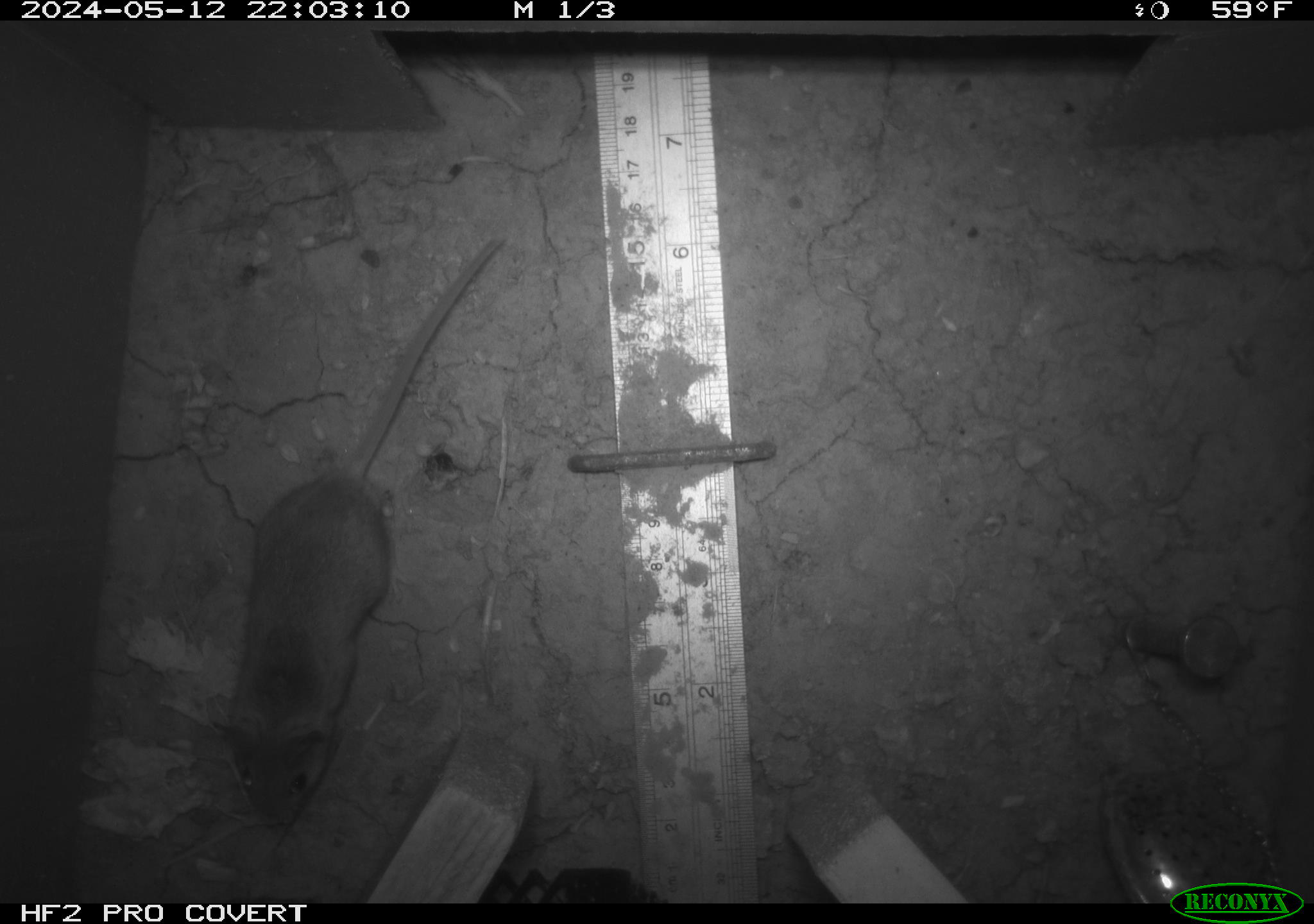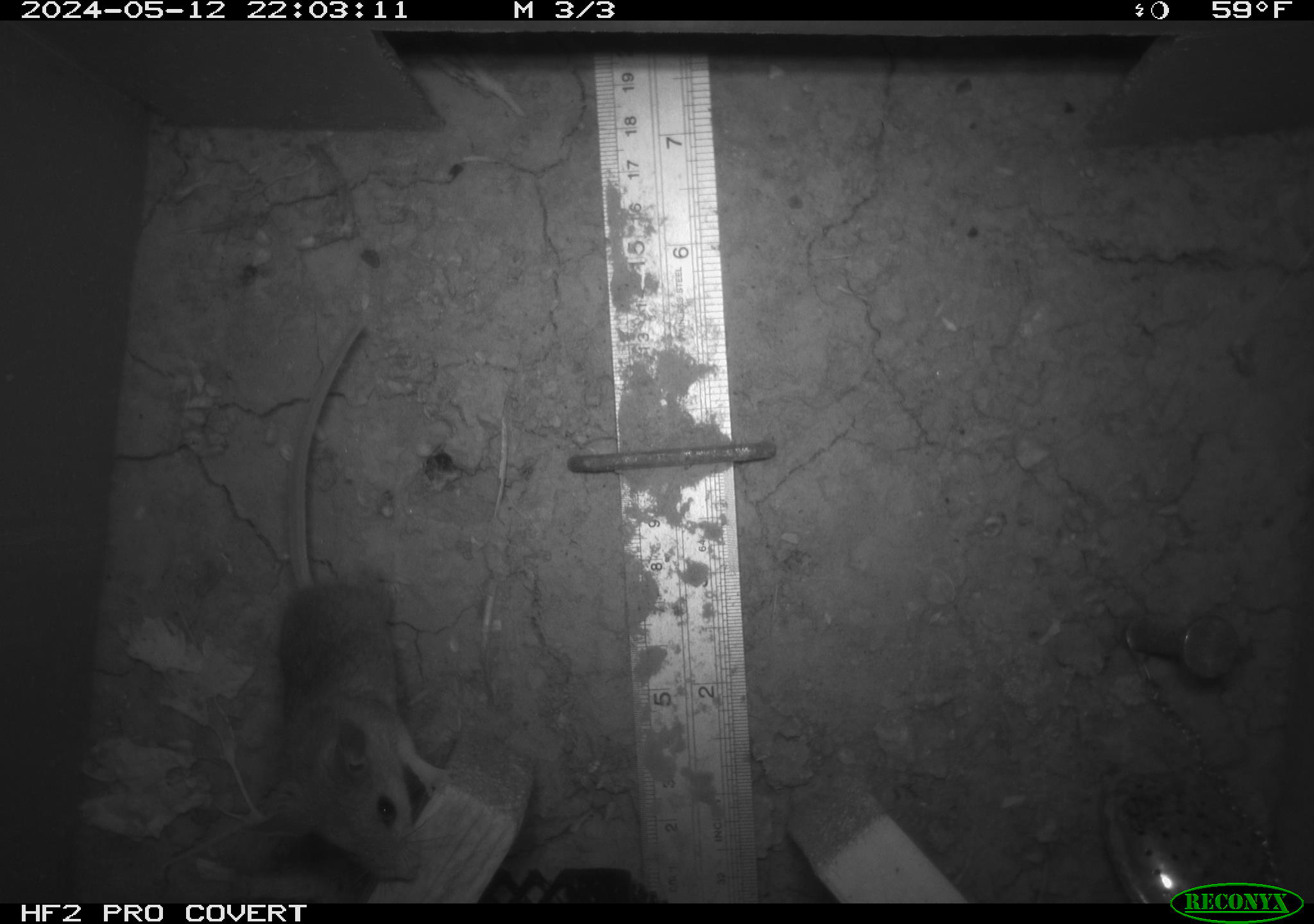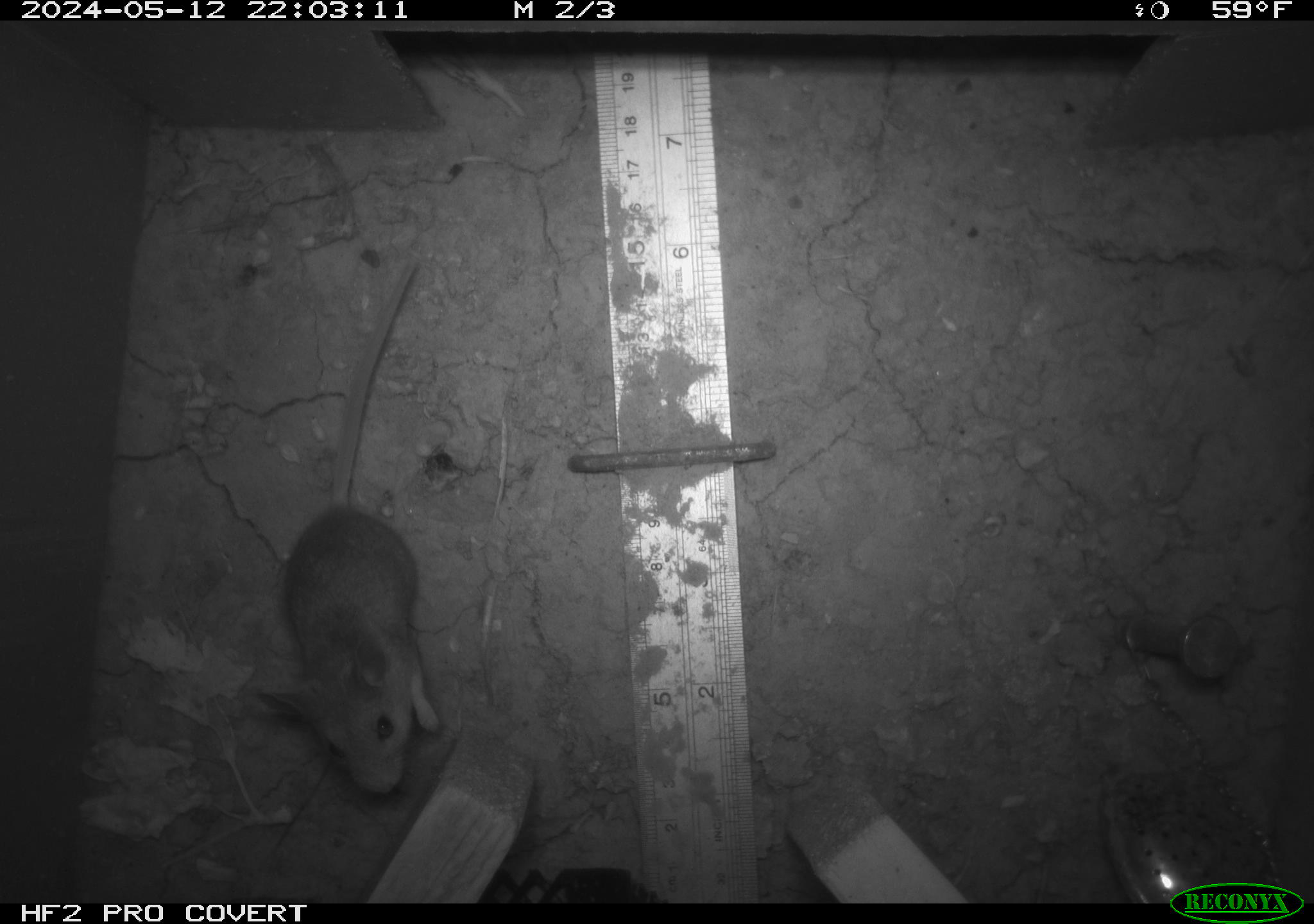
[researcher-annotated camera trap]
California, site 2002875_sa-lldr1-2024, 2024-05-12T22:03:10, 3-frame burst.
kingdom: Animalia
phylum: Chordata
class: Mammalia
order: Rodentia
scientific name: Rodentia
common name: mouse species